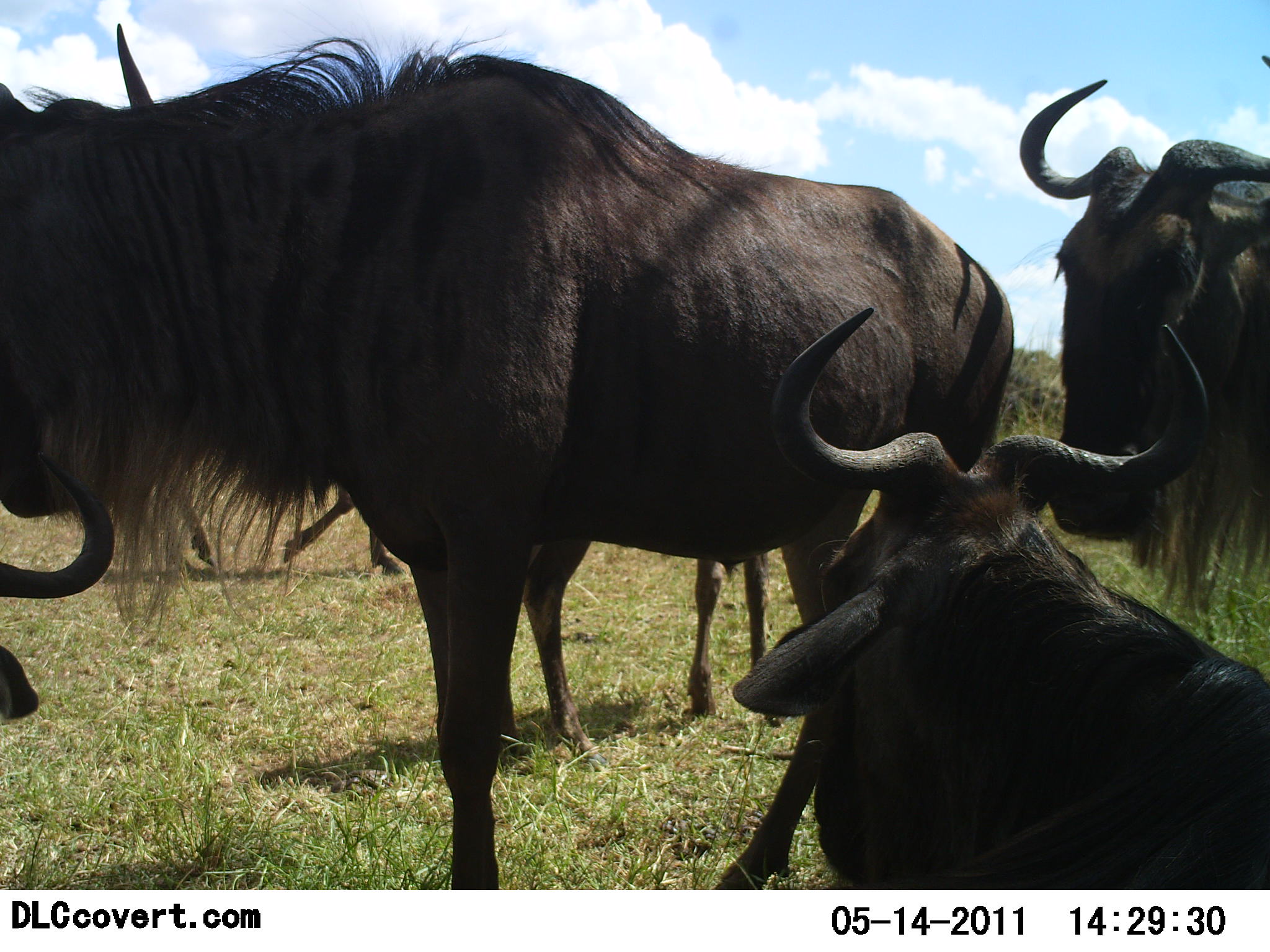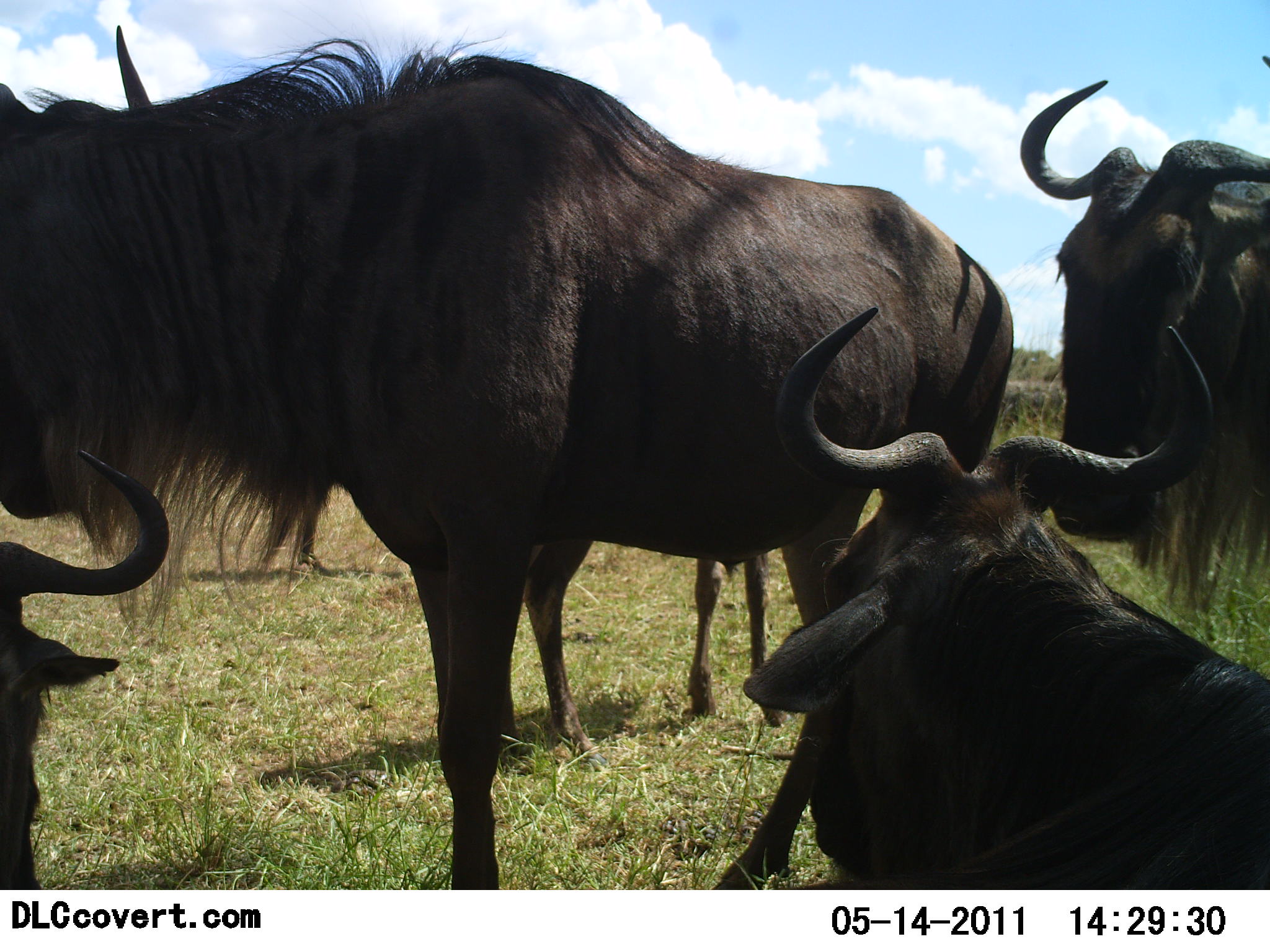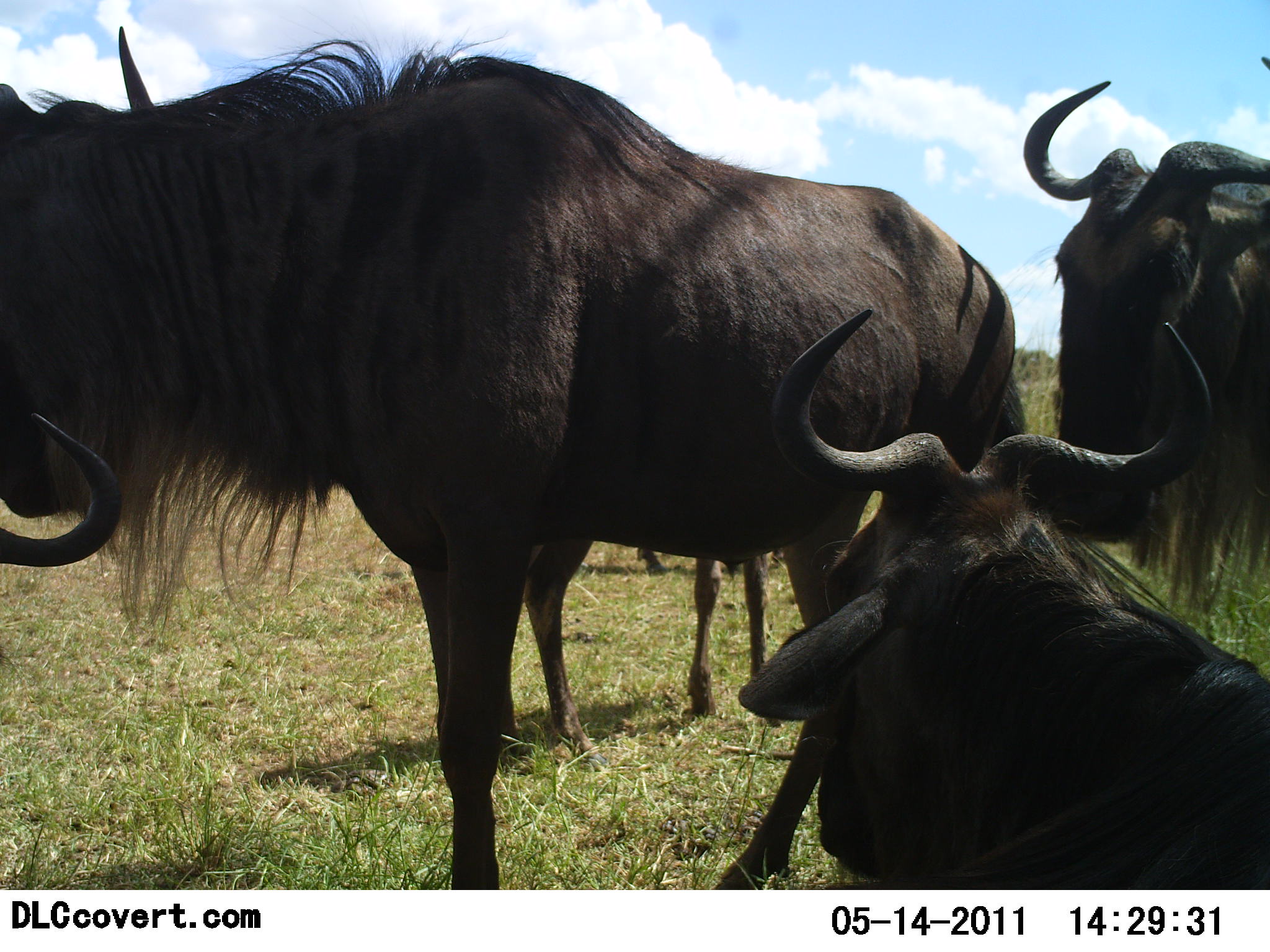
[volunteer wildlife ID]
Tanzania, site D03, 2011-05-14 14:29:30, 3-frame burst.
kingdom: Animalia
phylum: Chordata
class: Mammalia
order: Artiodactyla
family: Bovidae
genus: Connochaetes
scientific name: Connochaetes taurinus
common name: blue wildebeest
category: wildebeest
Wildebeest (blue wildebeest) (Connochaetes taurinus), count 5. Behavior (volunteer vote fractions): standing 83%, resting 83%, moving 17%, interacting 17%. Young present (vote fraction): 17%. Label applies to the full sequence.